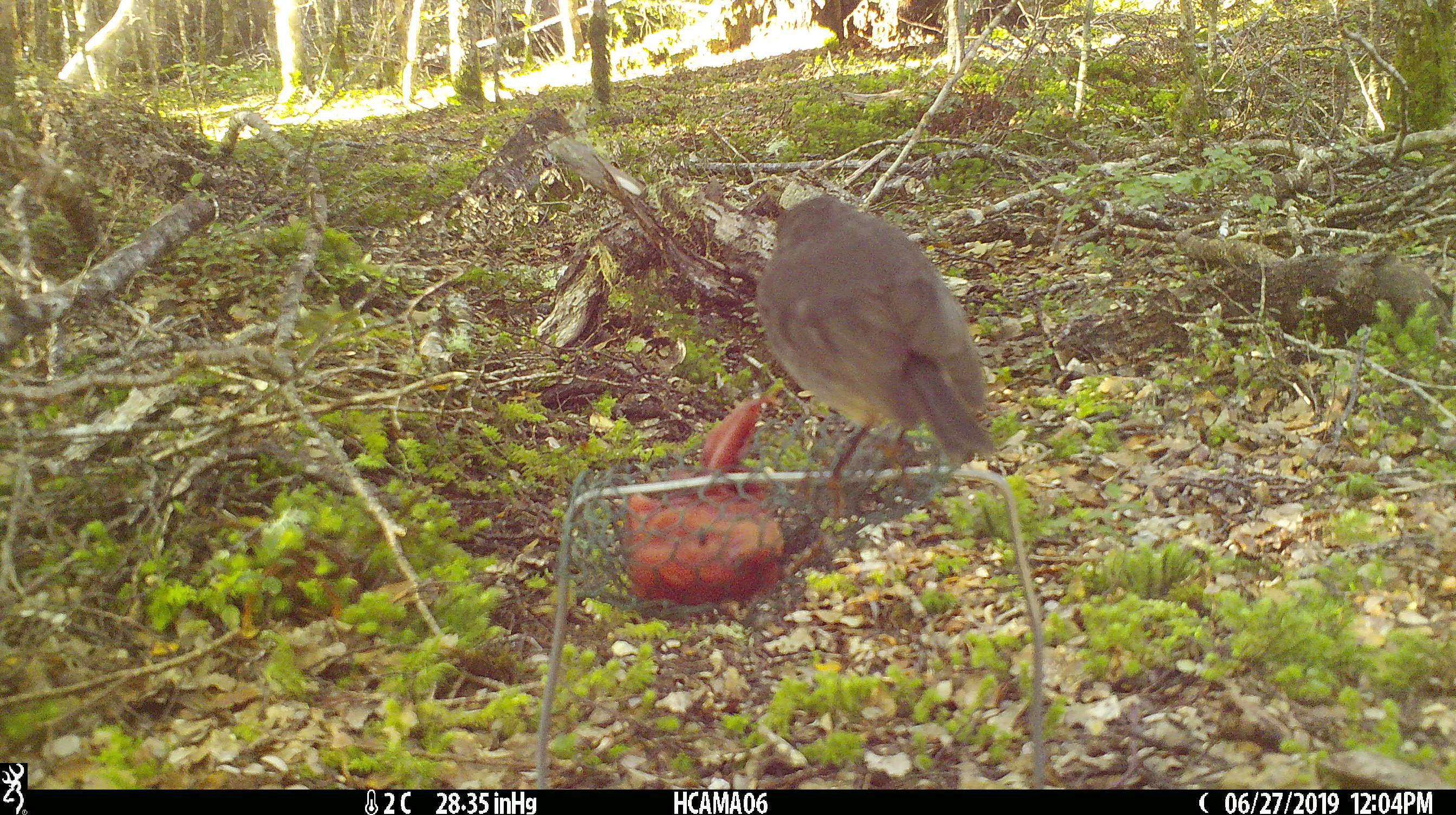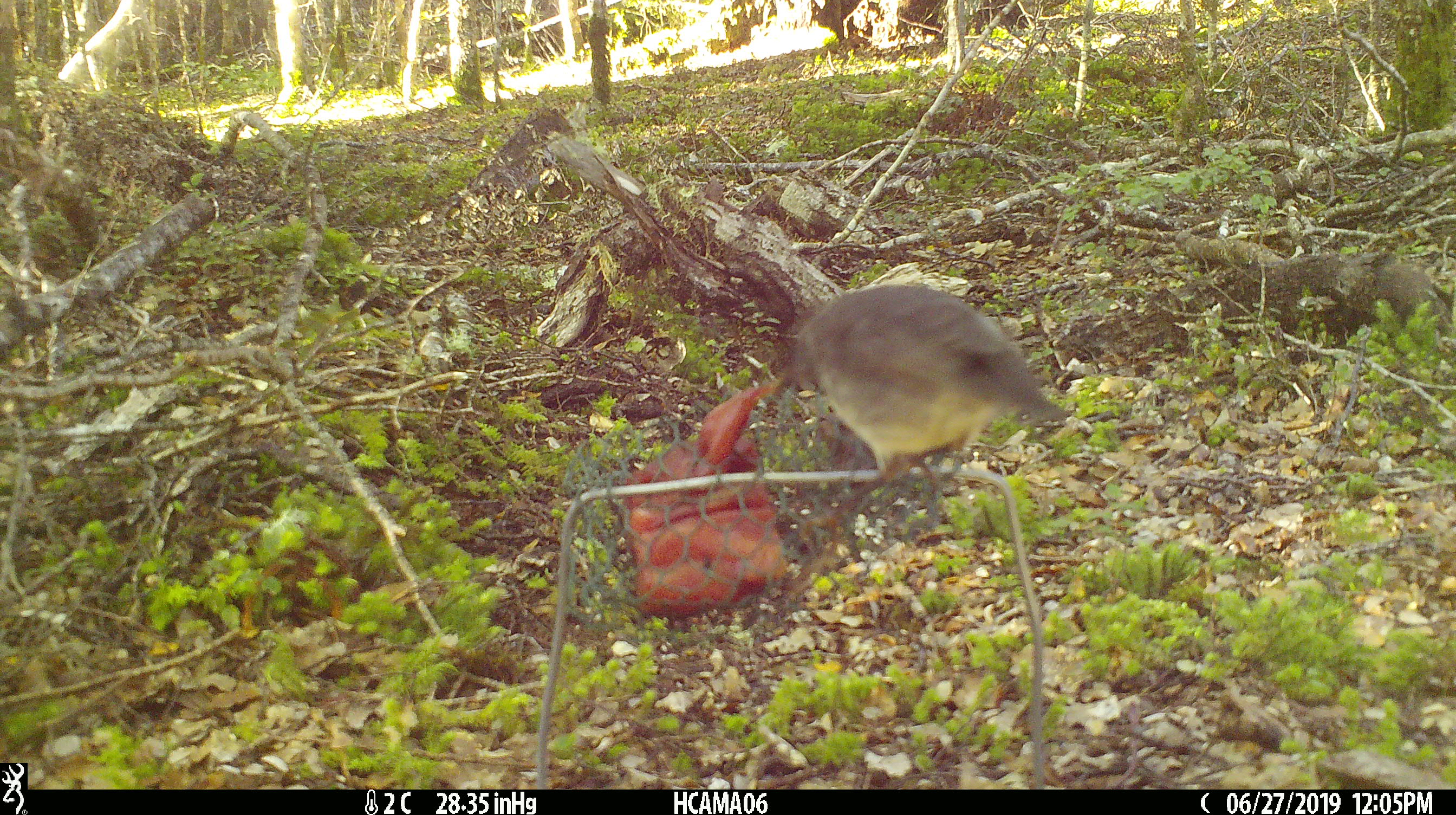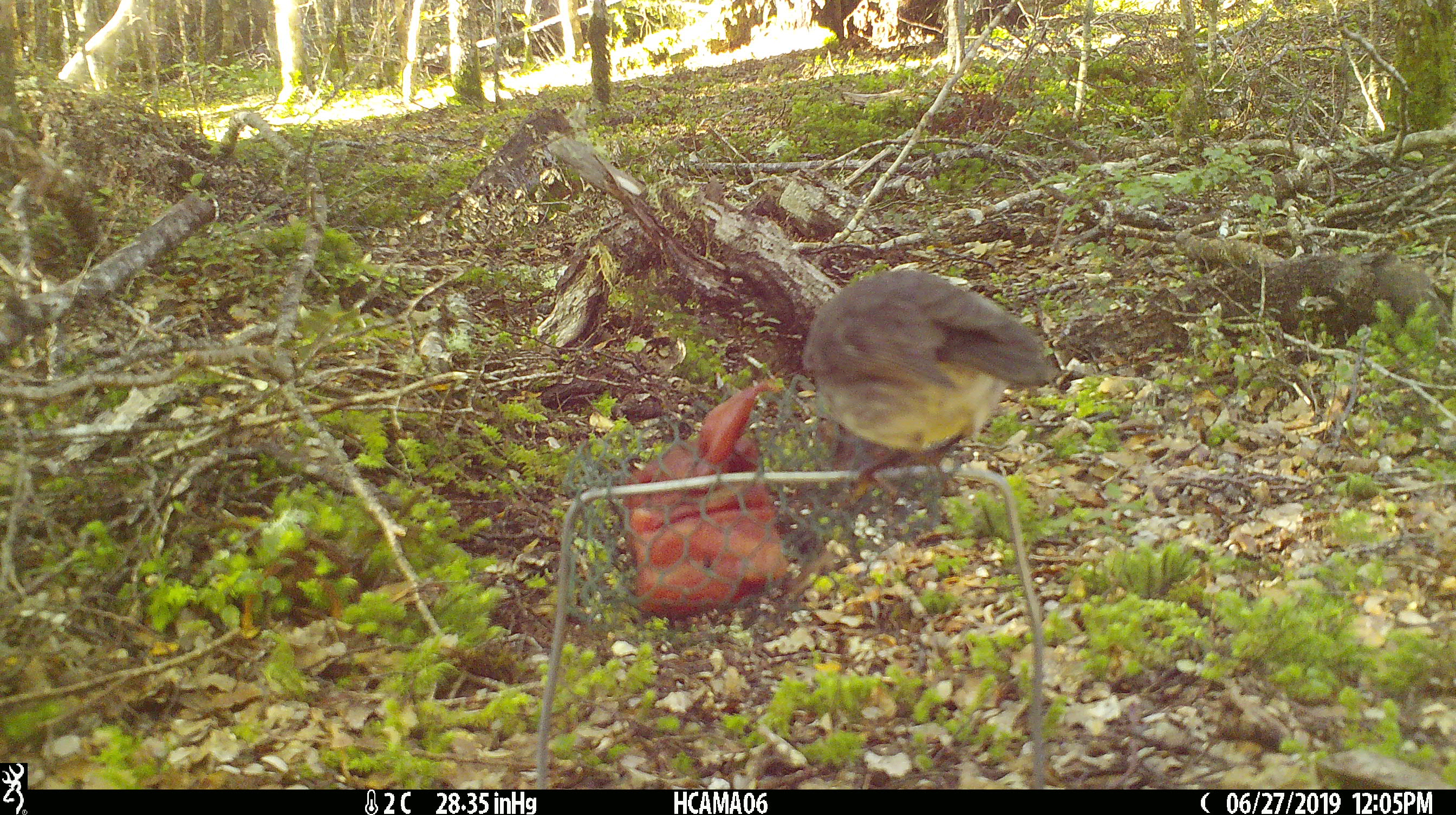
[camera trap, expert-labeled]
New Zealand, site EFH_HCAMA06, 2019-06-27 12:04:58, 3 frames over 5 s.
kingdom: Animalia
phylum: Chordata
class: Aves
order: Passeriformes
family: Petroicidae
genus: Petroica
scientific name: Petroica australis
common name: new zealand robin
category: robin